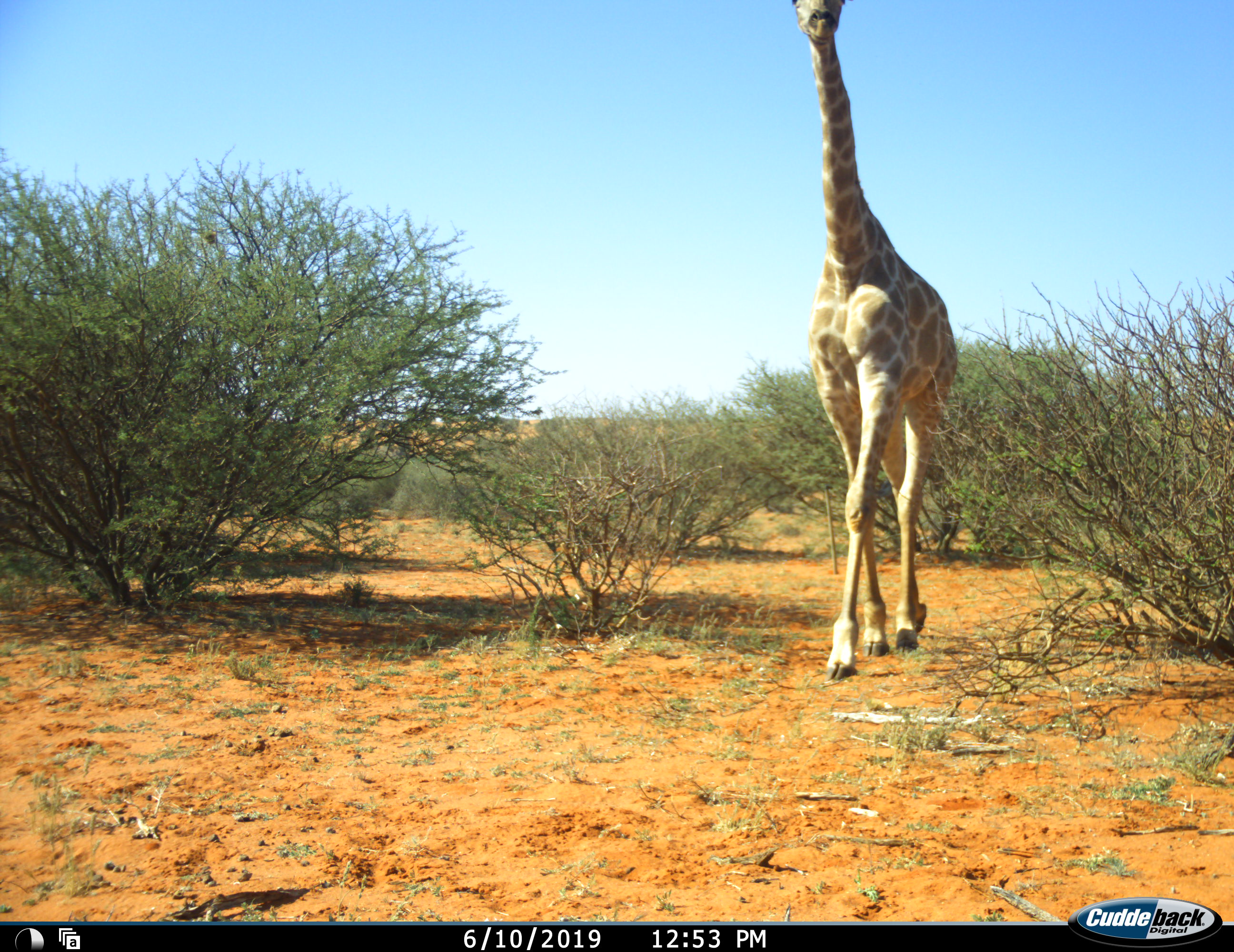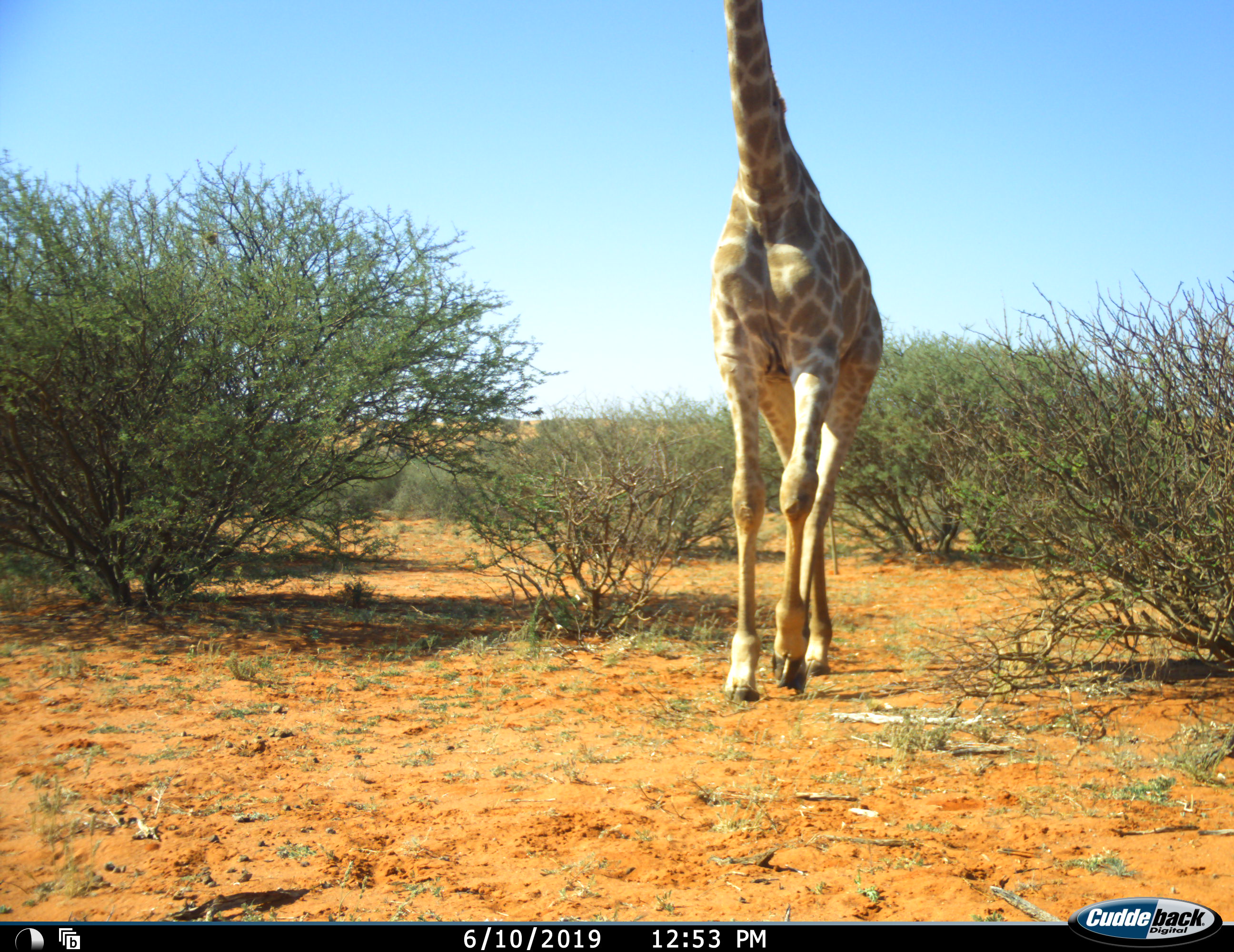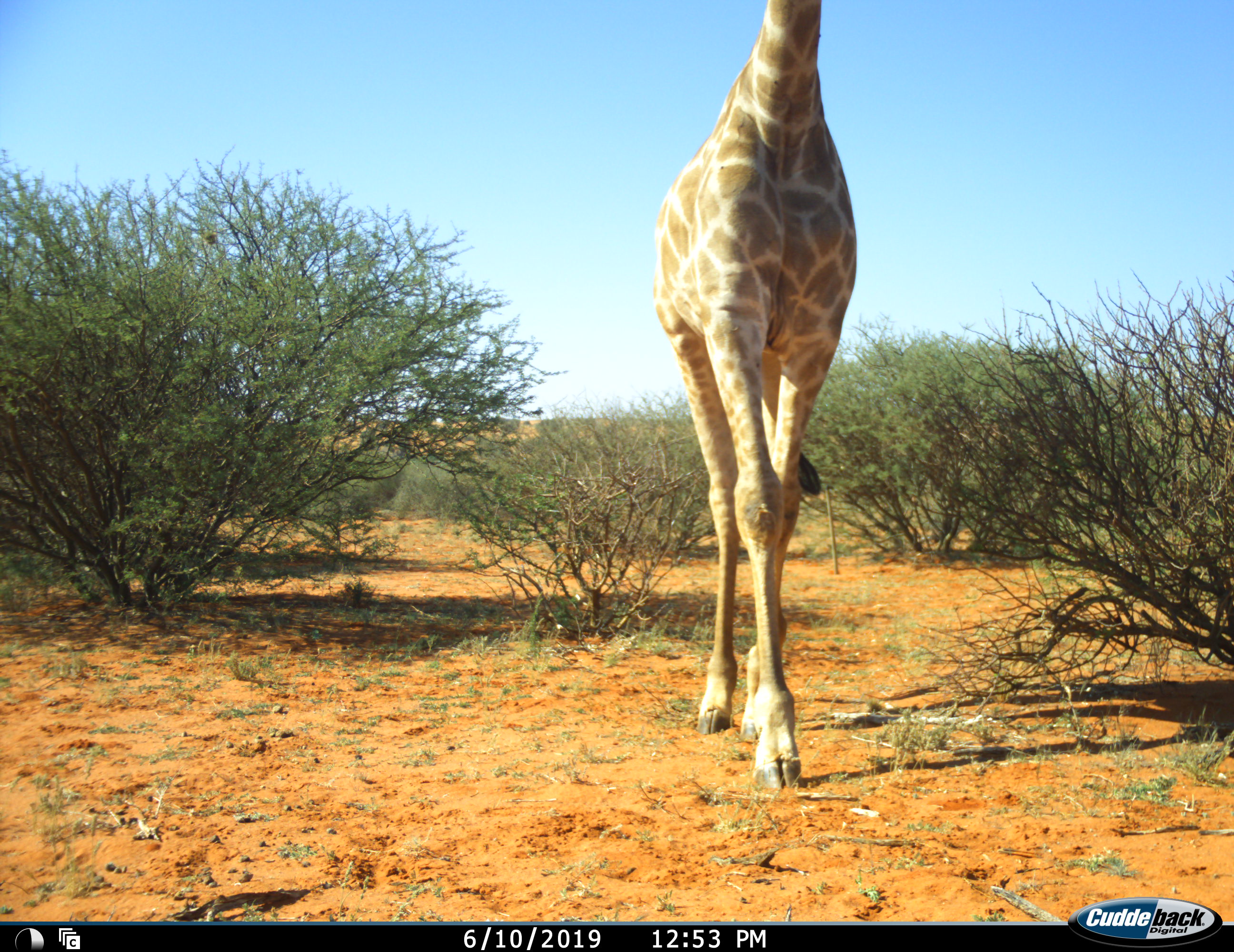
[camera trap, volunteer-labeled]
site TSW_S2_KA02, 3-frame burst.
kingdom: Animalia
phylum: Chordata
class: Mammalia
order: Artiodactyla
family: Giraffidae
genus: Giraffa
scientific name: Giraffa camelopardalis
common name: giraffe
Giraffe (Giraffa camelopardalis), count 1. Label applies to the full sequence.